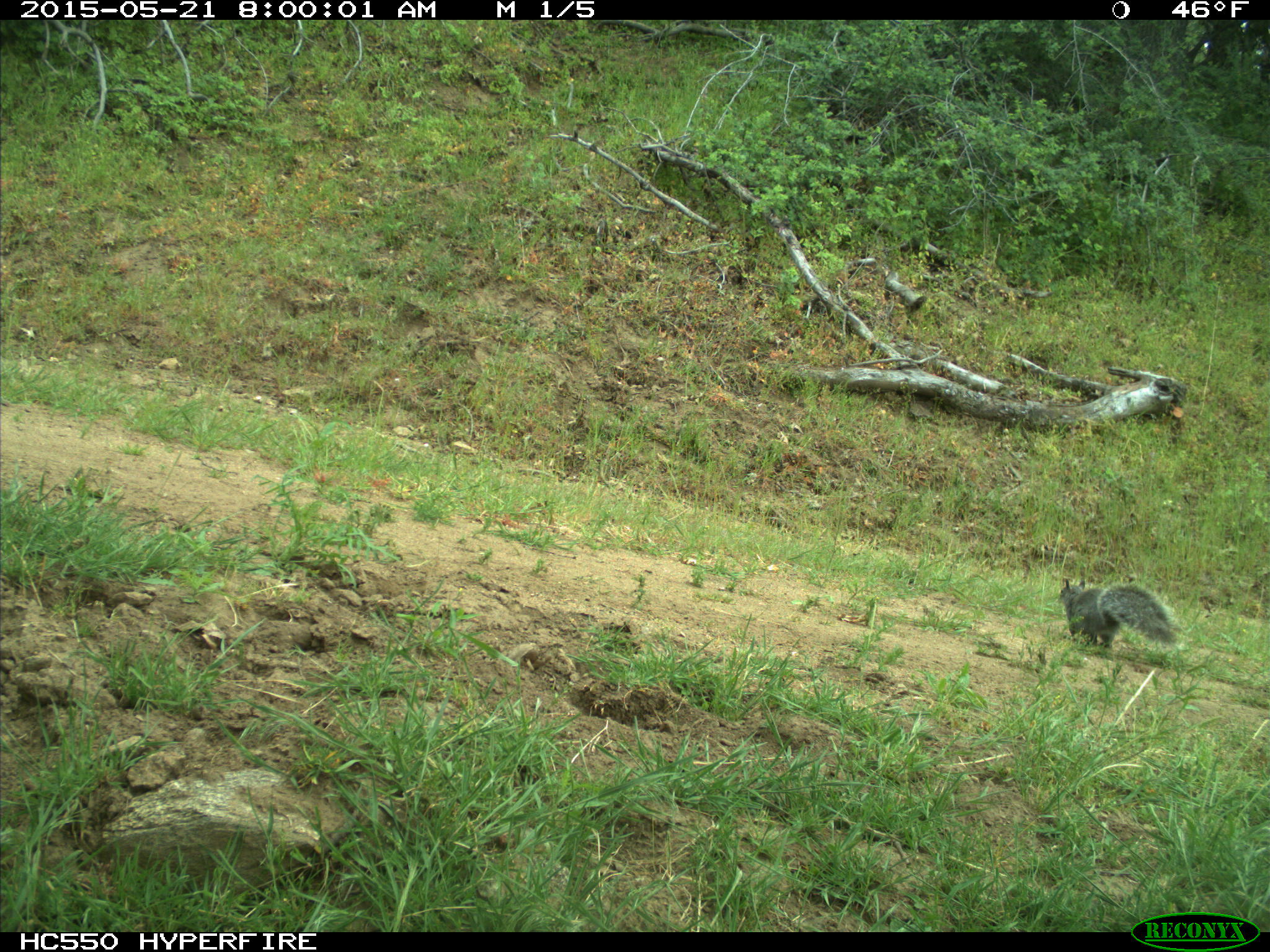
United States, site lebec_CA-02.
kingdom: Animalia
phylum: Chordata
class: Mammalia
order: Rodentia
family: Sciuridae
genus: Sciurus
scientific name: Sciurus carolinensis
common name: eastern gray squirrel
Sciurus carolinensis (eastern gray squirrel).